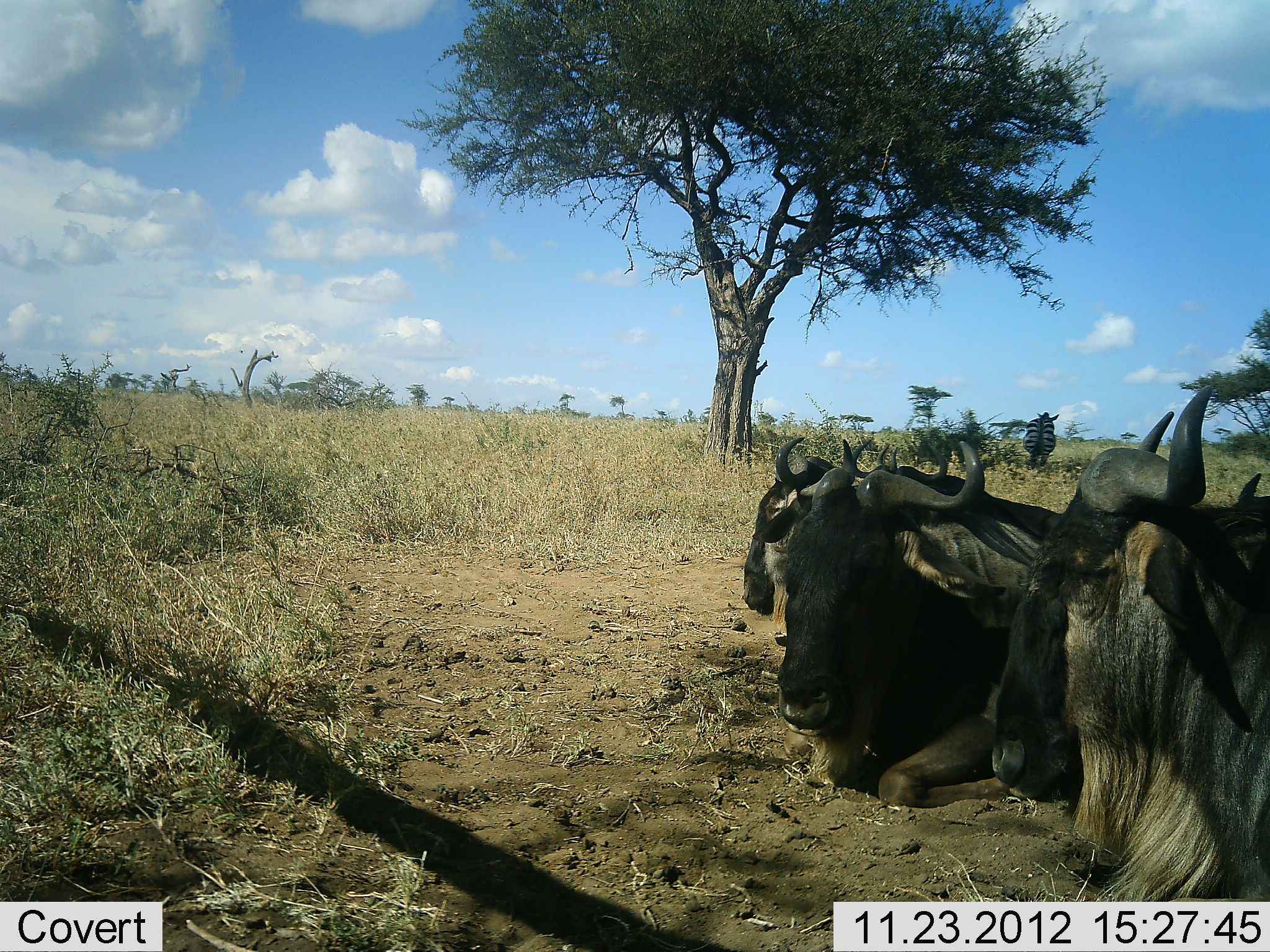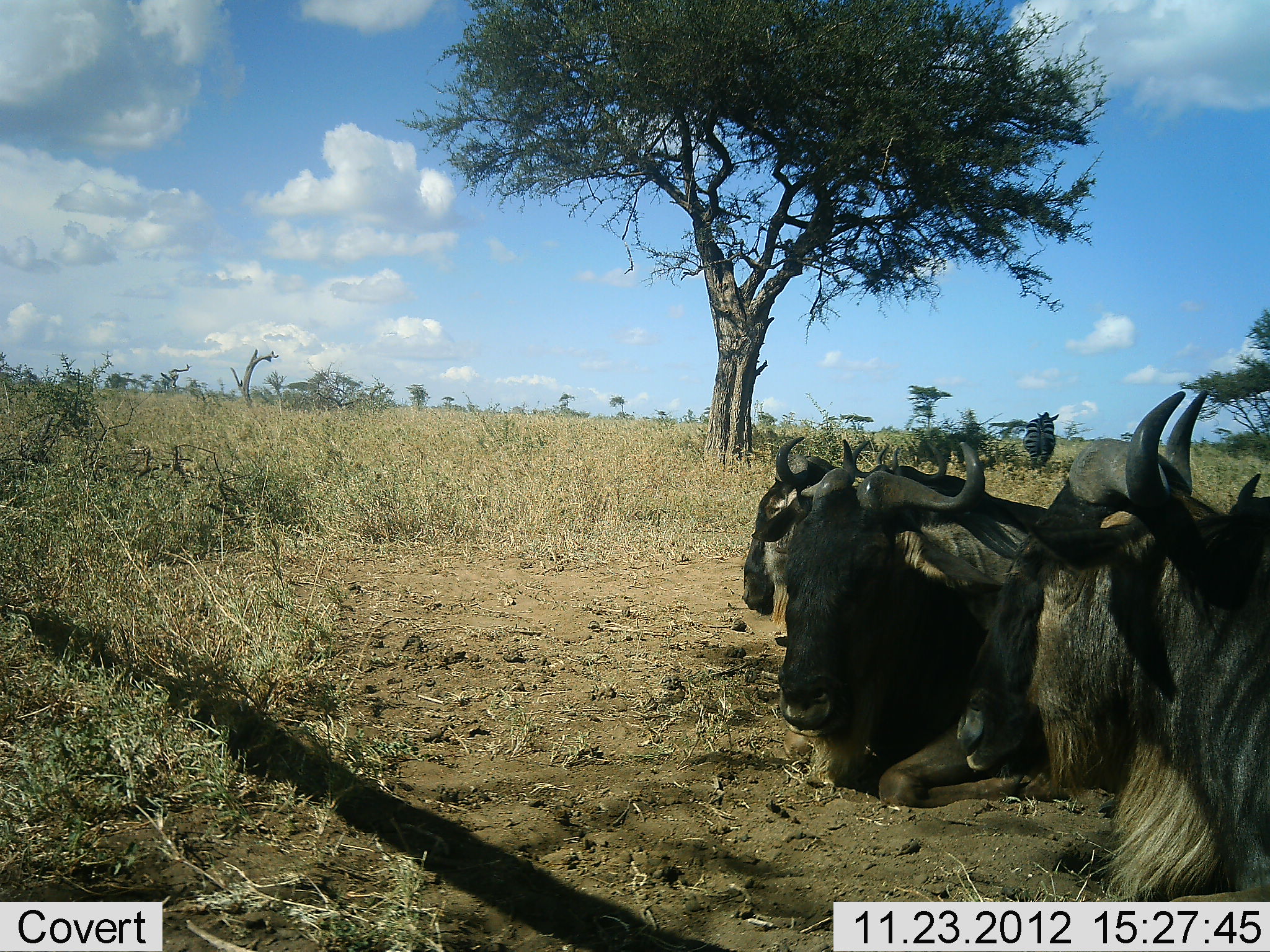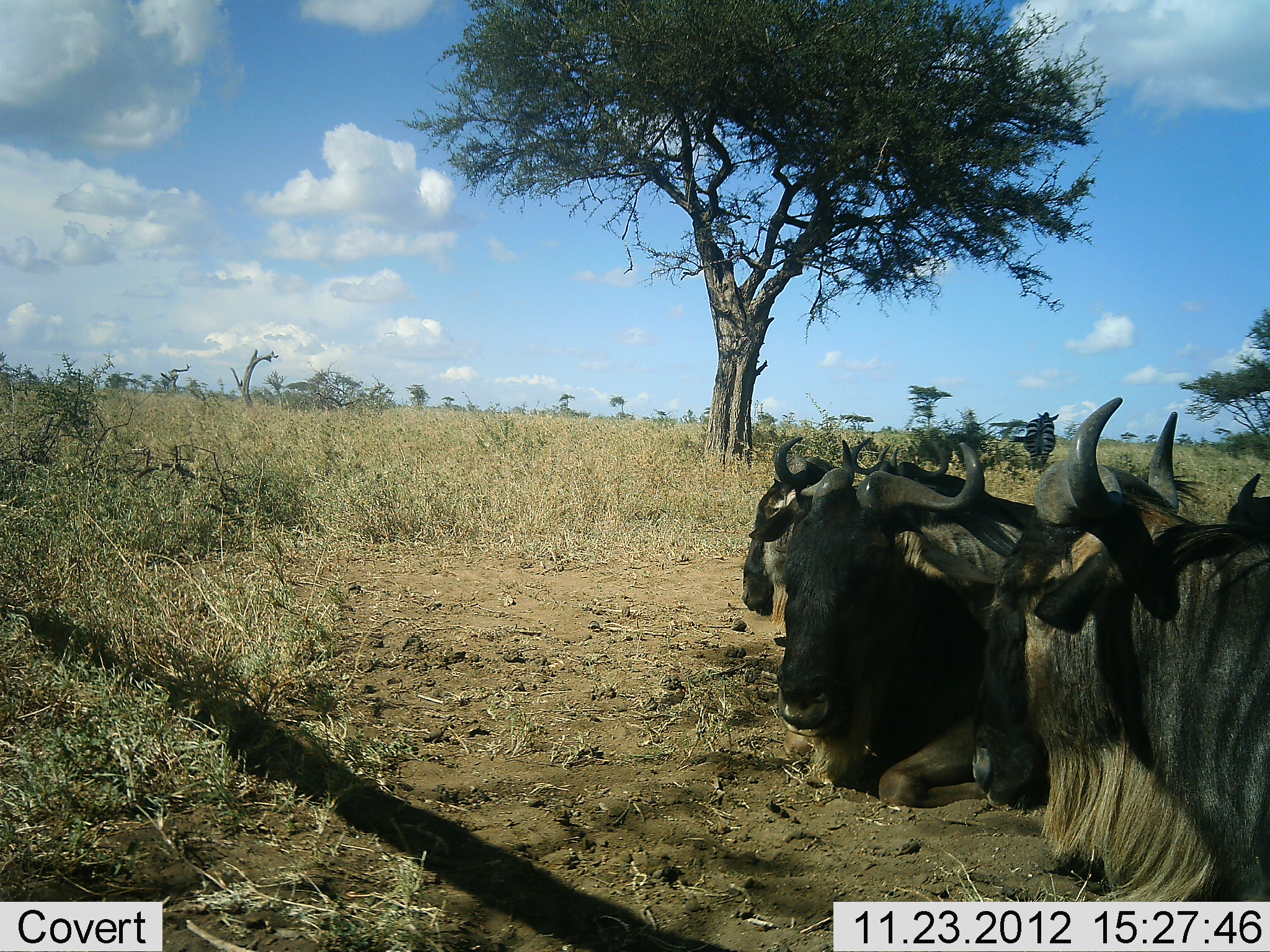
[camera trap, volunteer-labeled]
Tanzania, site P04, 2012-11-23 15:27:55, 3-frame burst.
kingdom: Animalia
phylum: Chordata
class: Mammalia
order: Artiodactyla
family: Bovidae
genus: Connochaetes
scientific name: Connochaetes taurinus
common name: blue wildebeest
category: wildebeest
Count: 4.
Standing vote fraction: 0%.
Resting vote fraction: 100%.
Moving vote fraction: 0%.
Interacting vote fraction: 0%.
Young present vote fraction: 0%.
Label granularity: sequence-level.